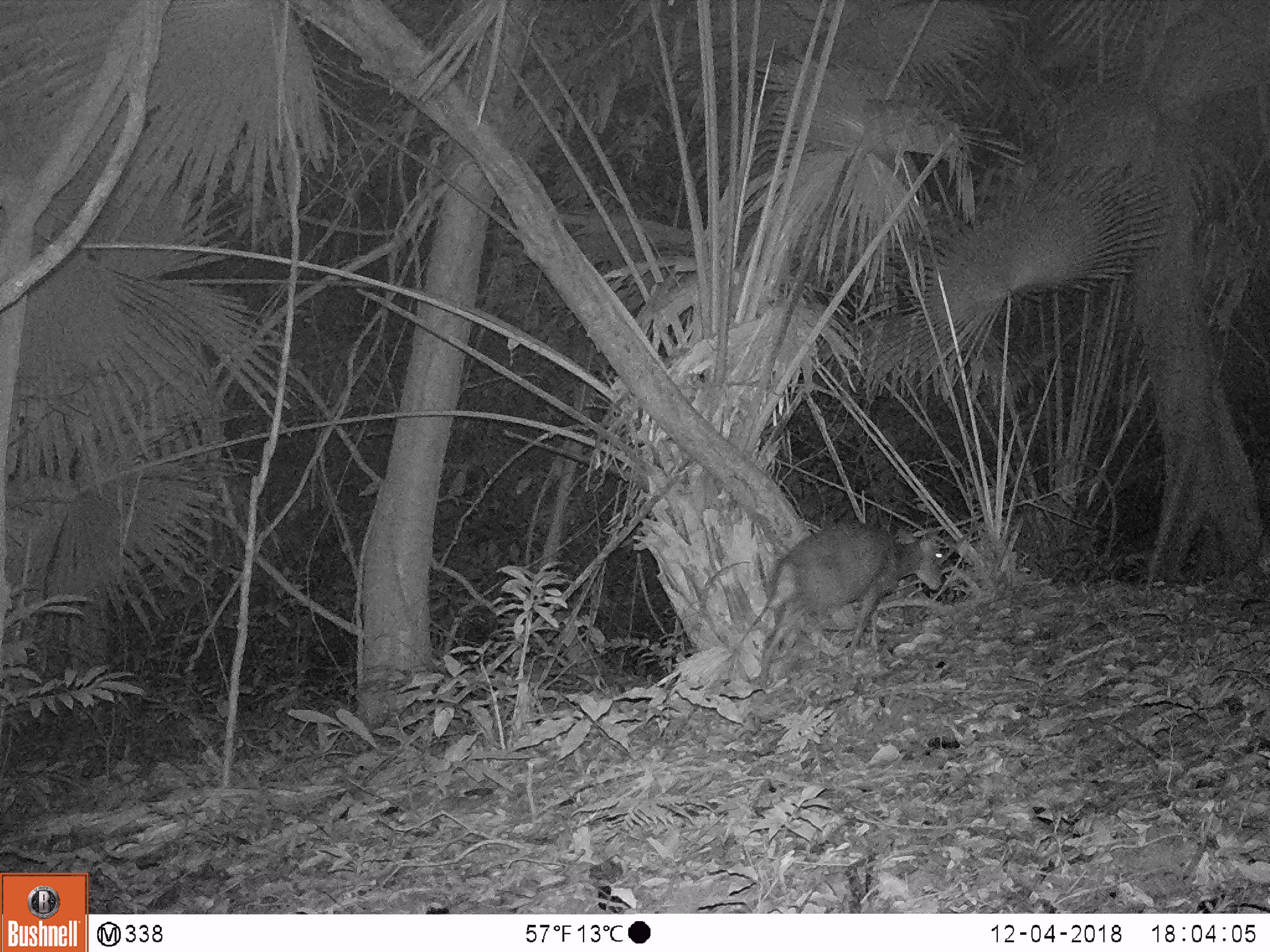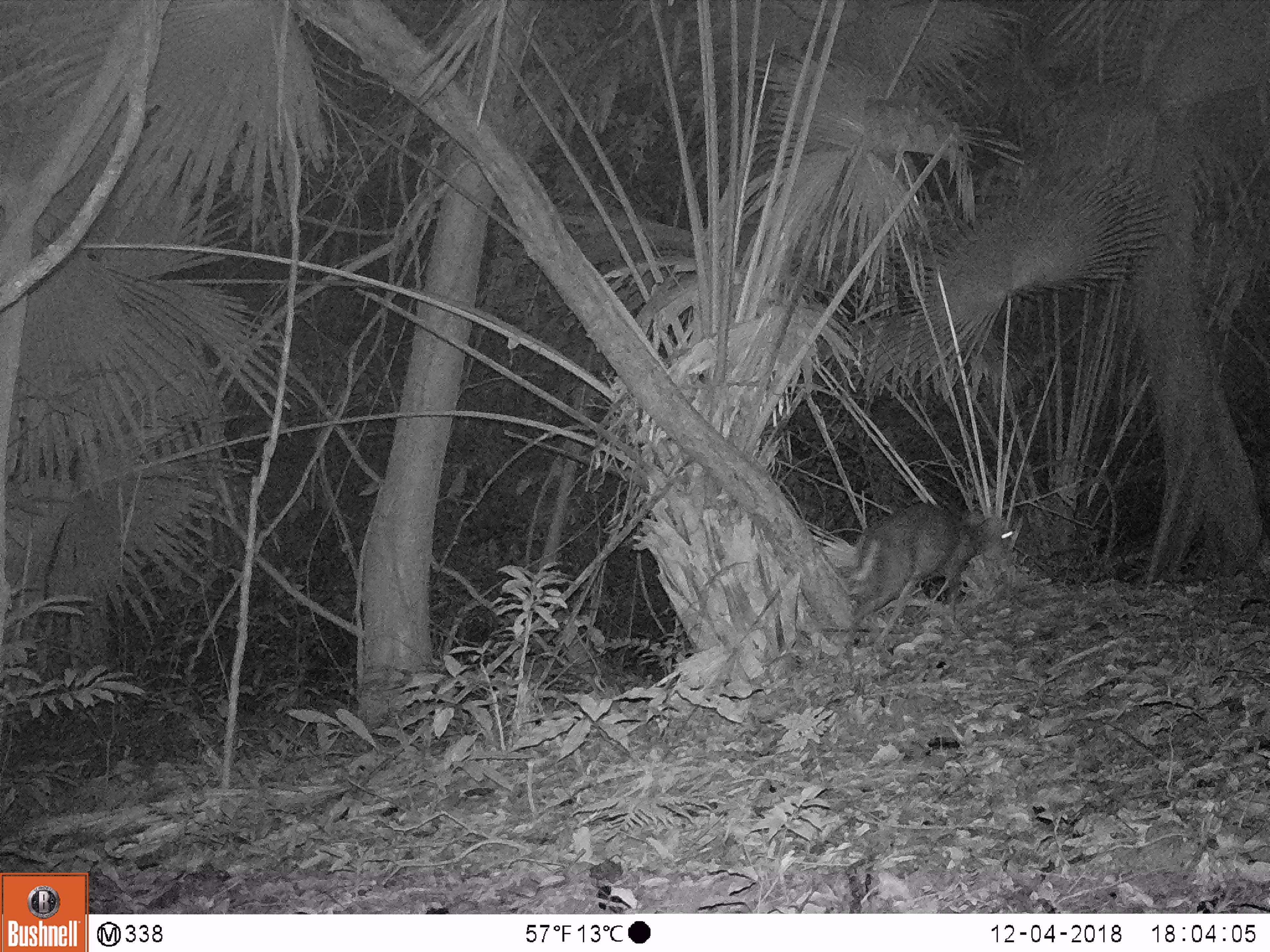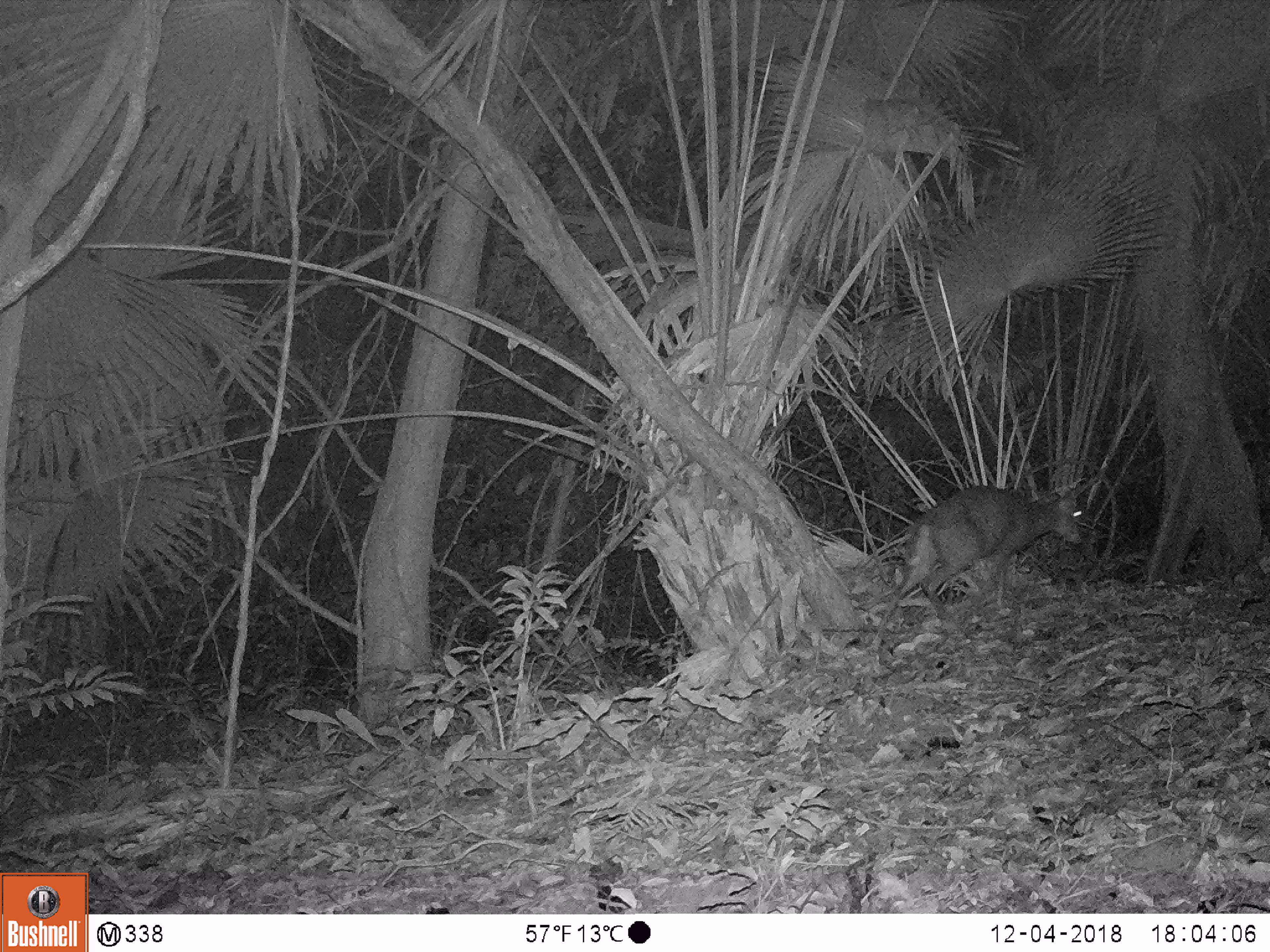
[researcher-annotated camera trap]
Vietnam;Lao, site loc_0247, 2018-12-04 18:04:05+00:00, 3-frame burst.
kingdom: Animalia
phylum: Chordata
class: Mammalia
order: Artiodactyla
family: Cervidae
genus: Muntiacus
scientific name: Muntiacus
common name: muntjacs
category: unidentified muntjac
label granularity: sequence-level